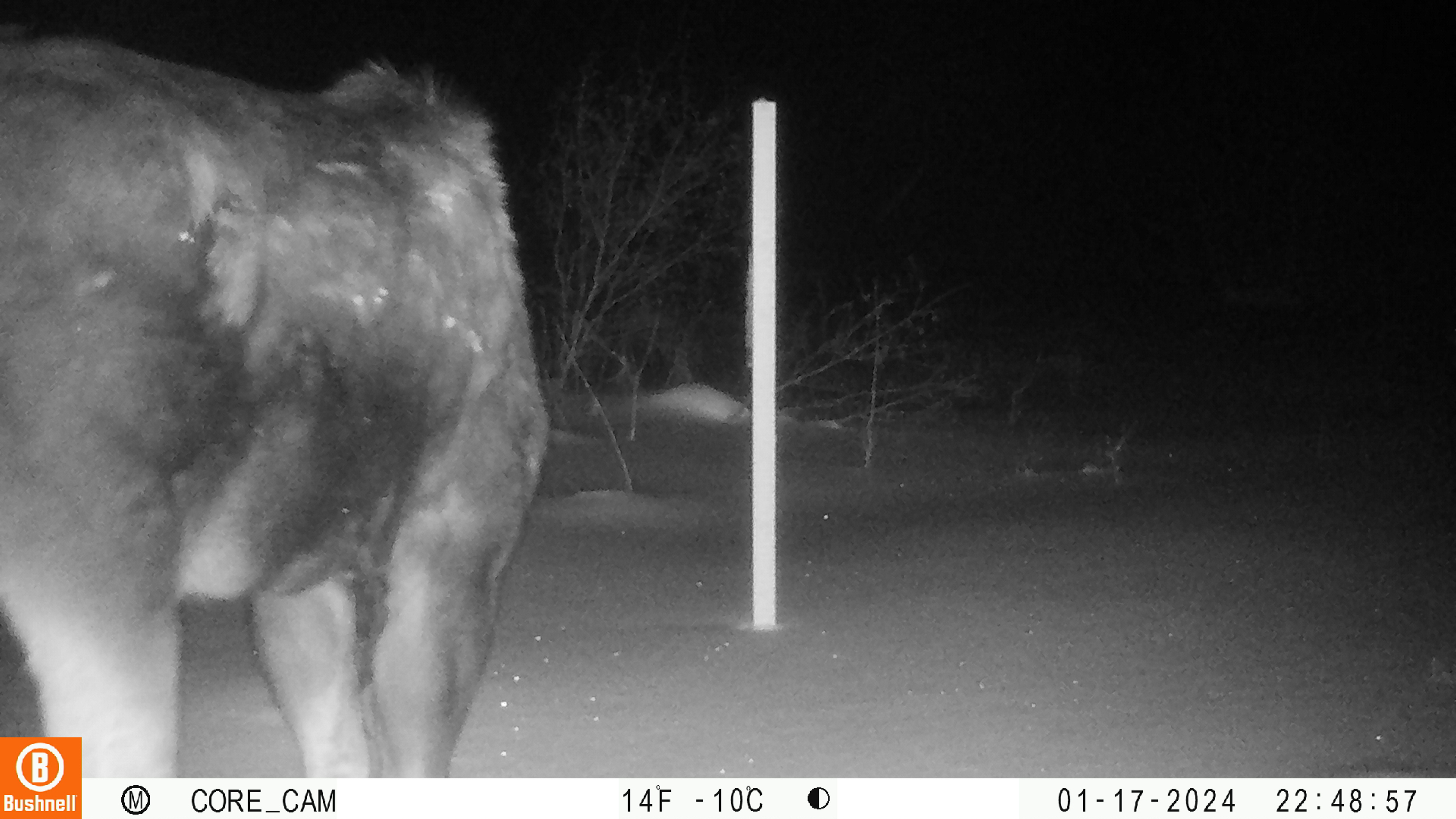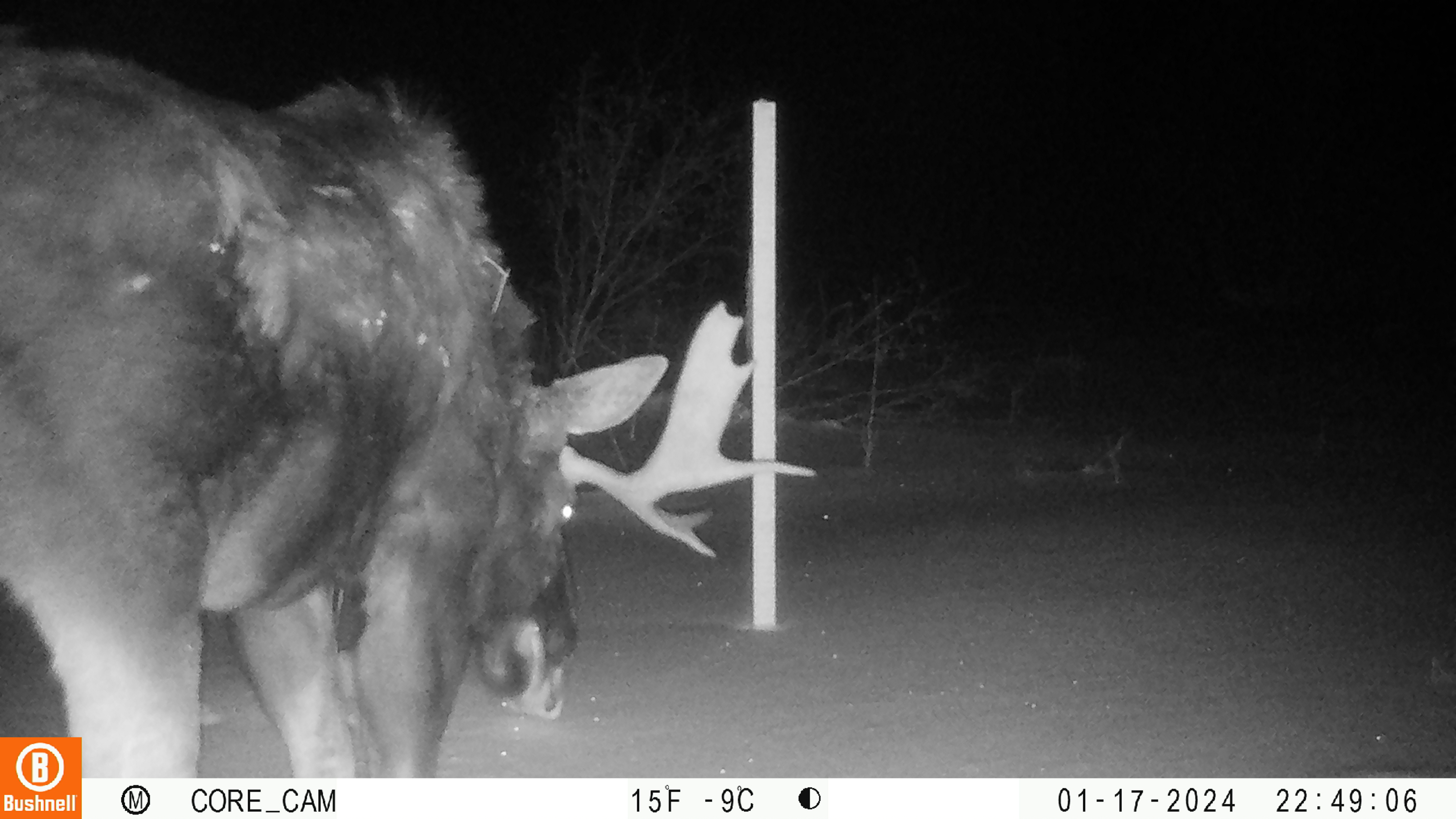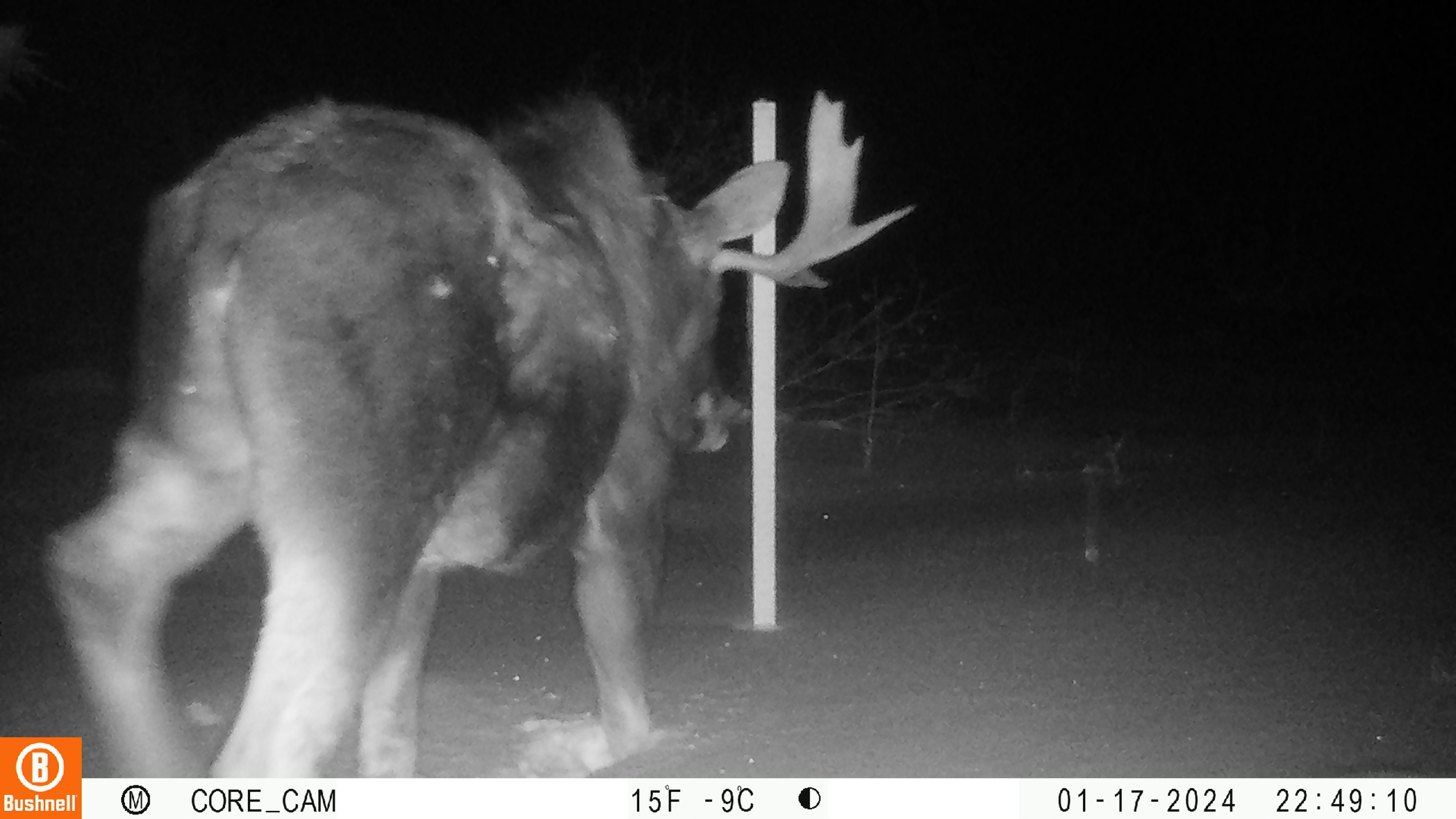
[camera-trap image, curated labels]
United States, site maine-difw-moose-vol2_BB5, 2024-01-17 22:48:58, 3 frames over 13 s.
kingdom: Animalia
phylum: Chordata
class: Mammalia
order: Artiodactyla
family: Cervidae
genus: Alces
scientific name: Alces alces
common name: moose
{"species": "moose (Alces alces)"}